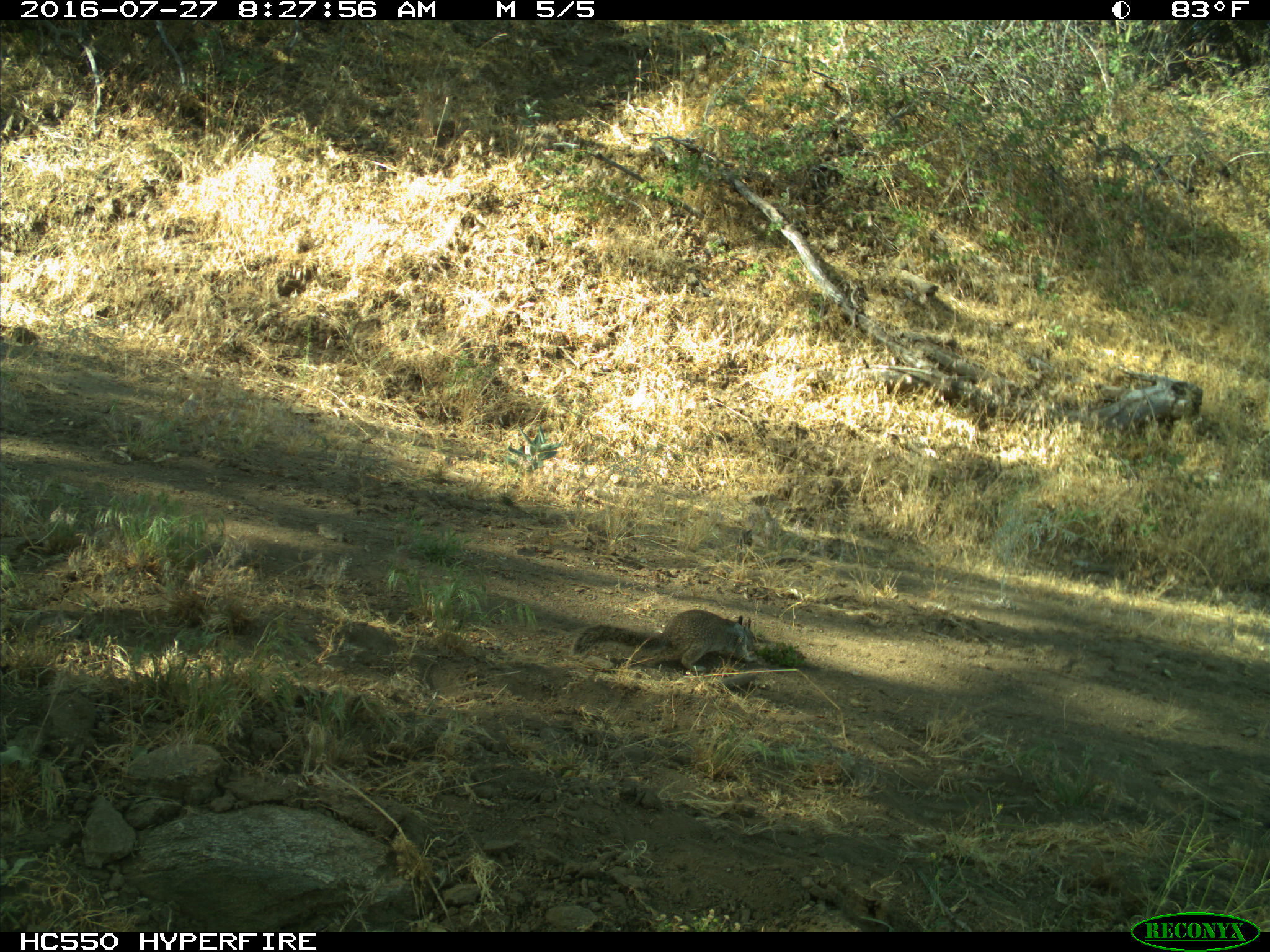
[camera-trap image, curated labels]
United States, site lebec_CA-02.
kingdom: Animalia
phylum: Chordata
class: Mammalia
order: Rodentia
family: Sciuridae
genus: Otospermophilus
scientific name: Otospermophilus beecheyi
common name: california ground squirrel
Otospermophilus beecheyi (california ground squirrel).